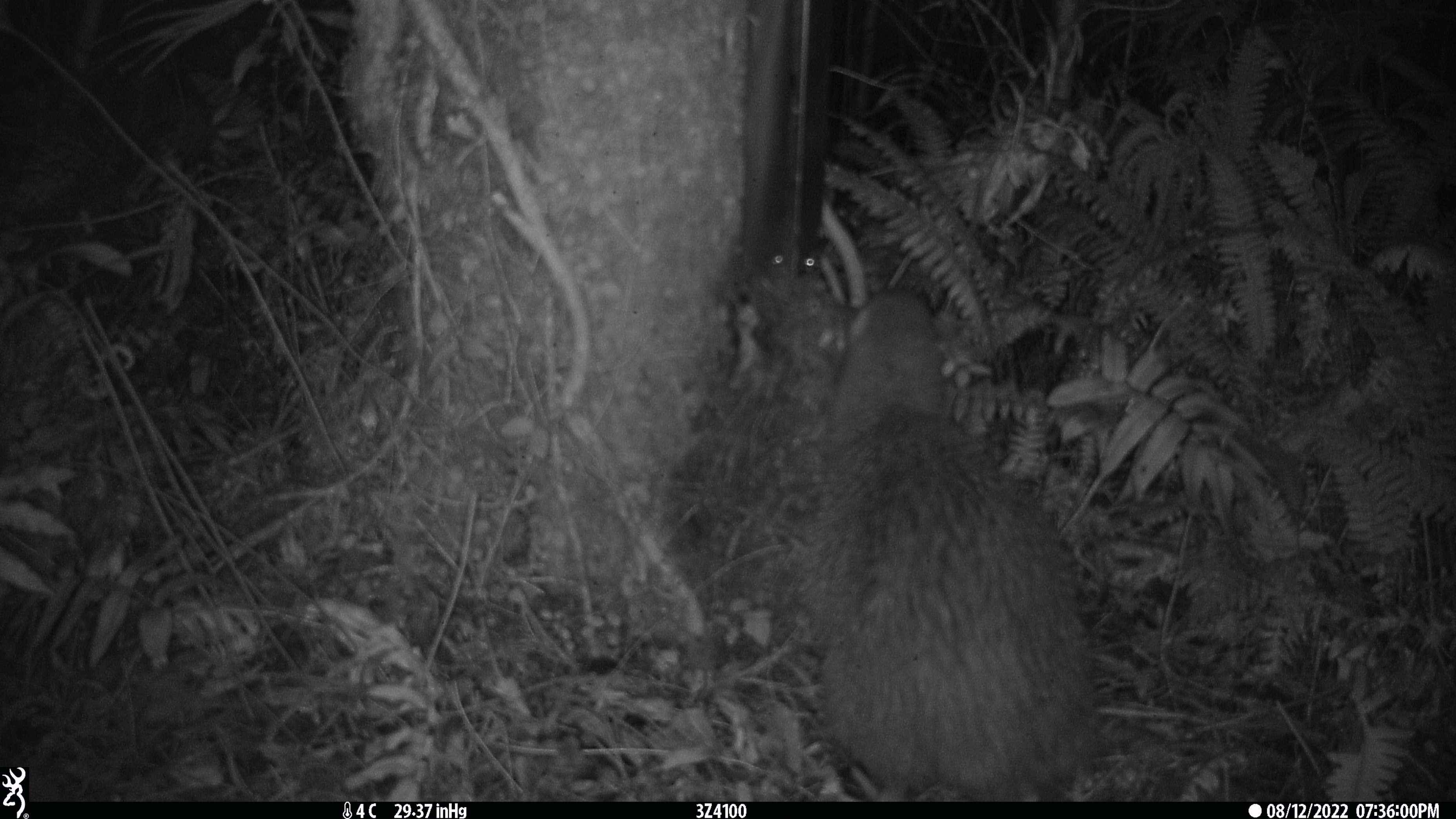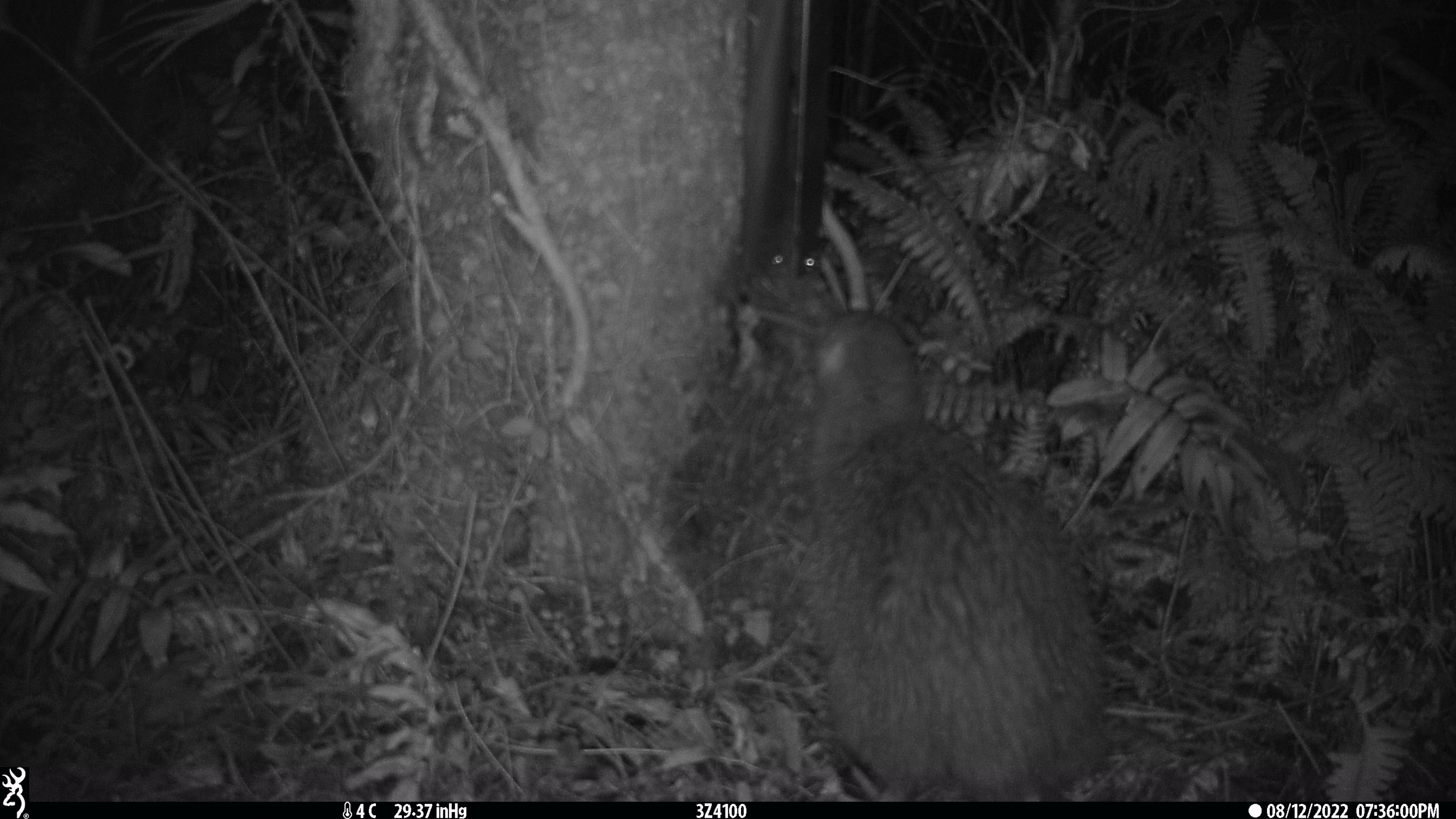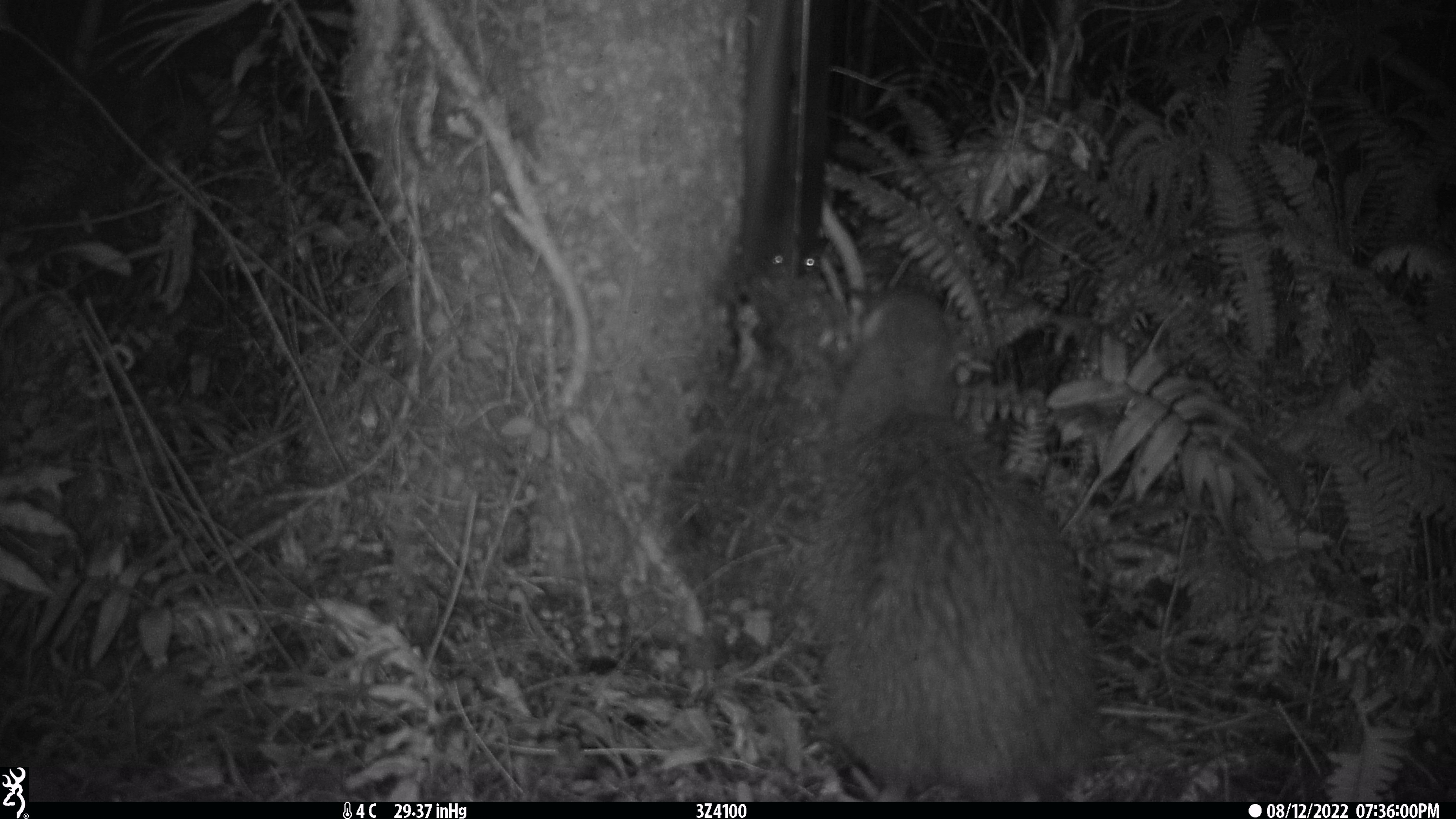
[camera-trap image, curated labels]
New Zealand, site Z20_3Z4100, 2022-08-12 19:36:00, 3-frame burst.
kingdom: Animalia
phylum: Chordata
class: Aves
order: Apterygiformes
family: Apterygidae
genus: Apteryx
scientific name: Apteryx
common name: kiwi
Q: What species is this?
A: Kiwi (Apteryx).